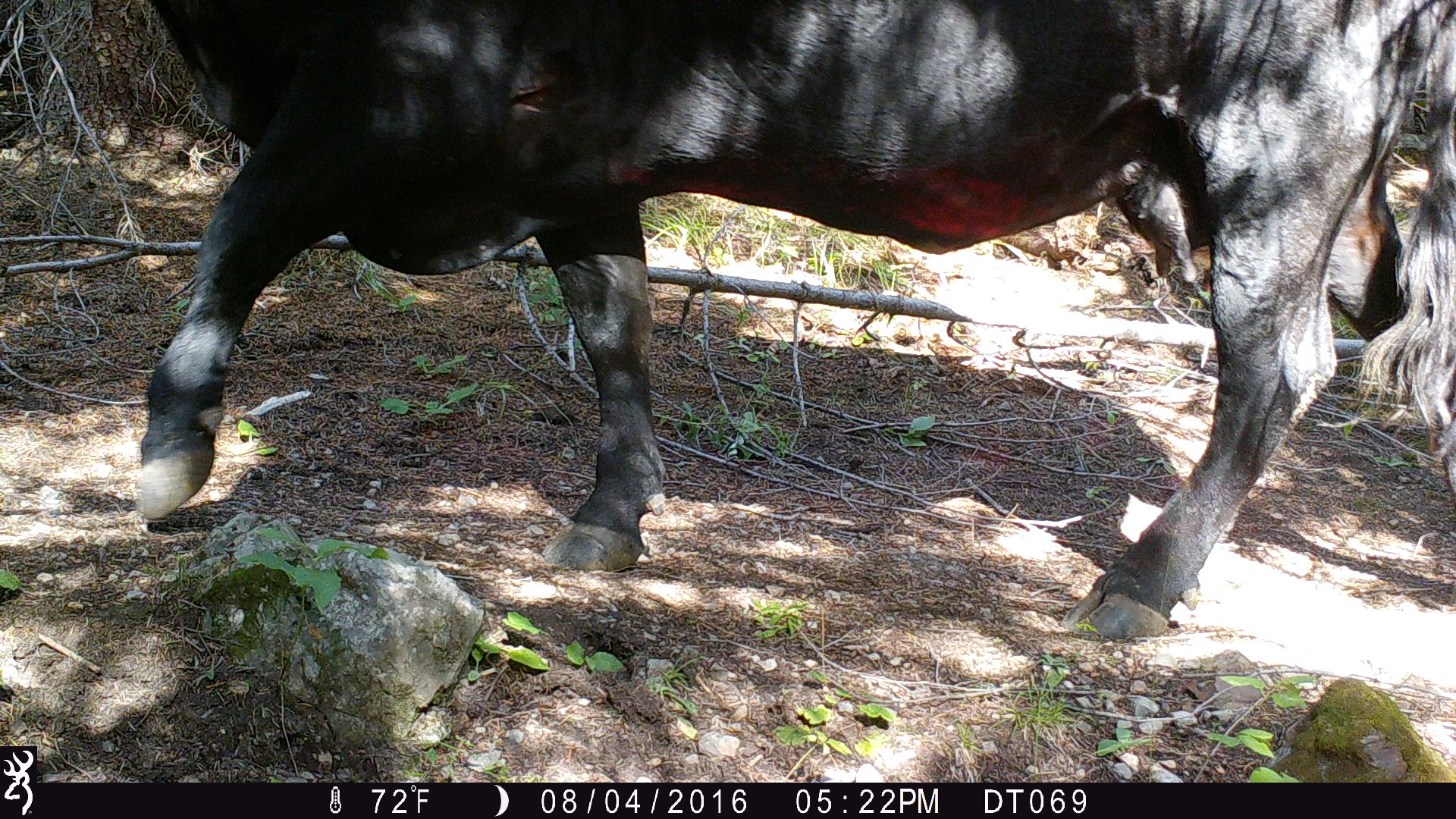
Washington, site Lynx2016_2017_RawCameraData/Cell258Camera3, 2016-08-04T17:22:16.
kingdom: Animalia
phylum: Chordata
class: Mammalia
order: Artiodactyla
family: Bovidae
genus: Bos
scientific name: Bos taurus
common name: domestic cattle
Domestic cattle (Bos taurus). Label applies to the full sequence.